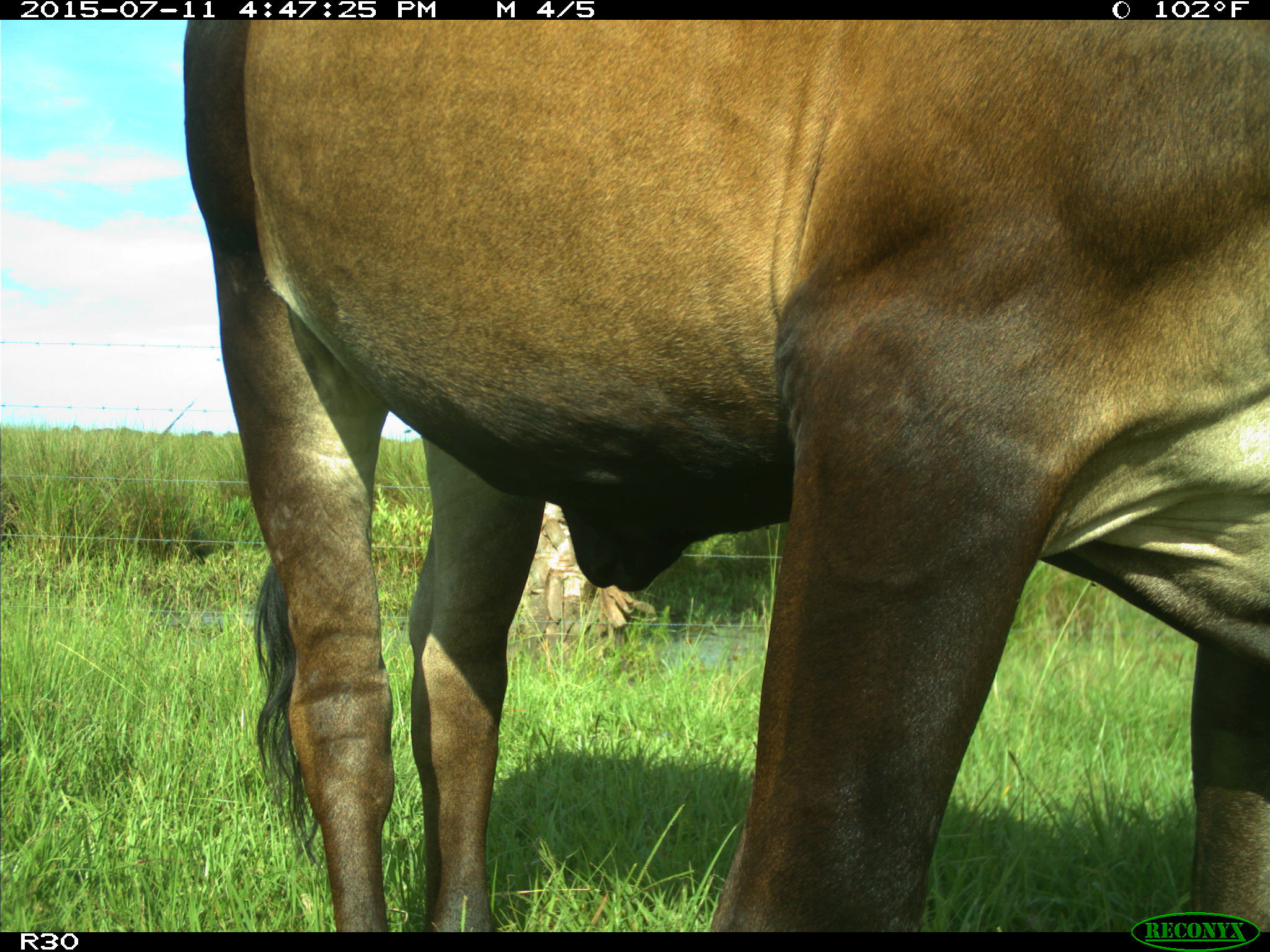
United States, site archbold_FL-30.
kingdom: Animalia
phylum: Chordata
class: Mammalia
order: Artiodactyla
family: Bovidae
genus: Bos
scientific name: Bos taurus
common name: domestic cow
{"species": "Bos taurus (domestic cow)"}